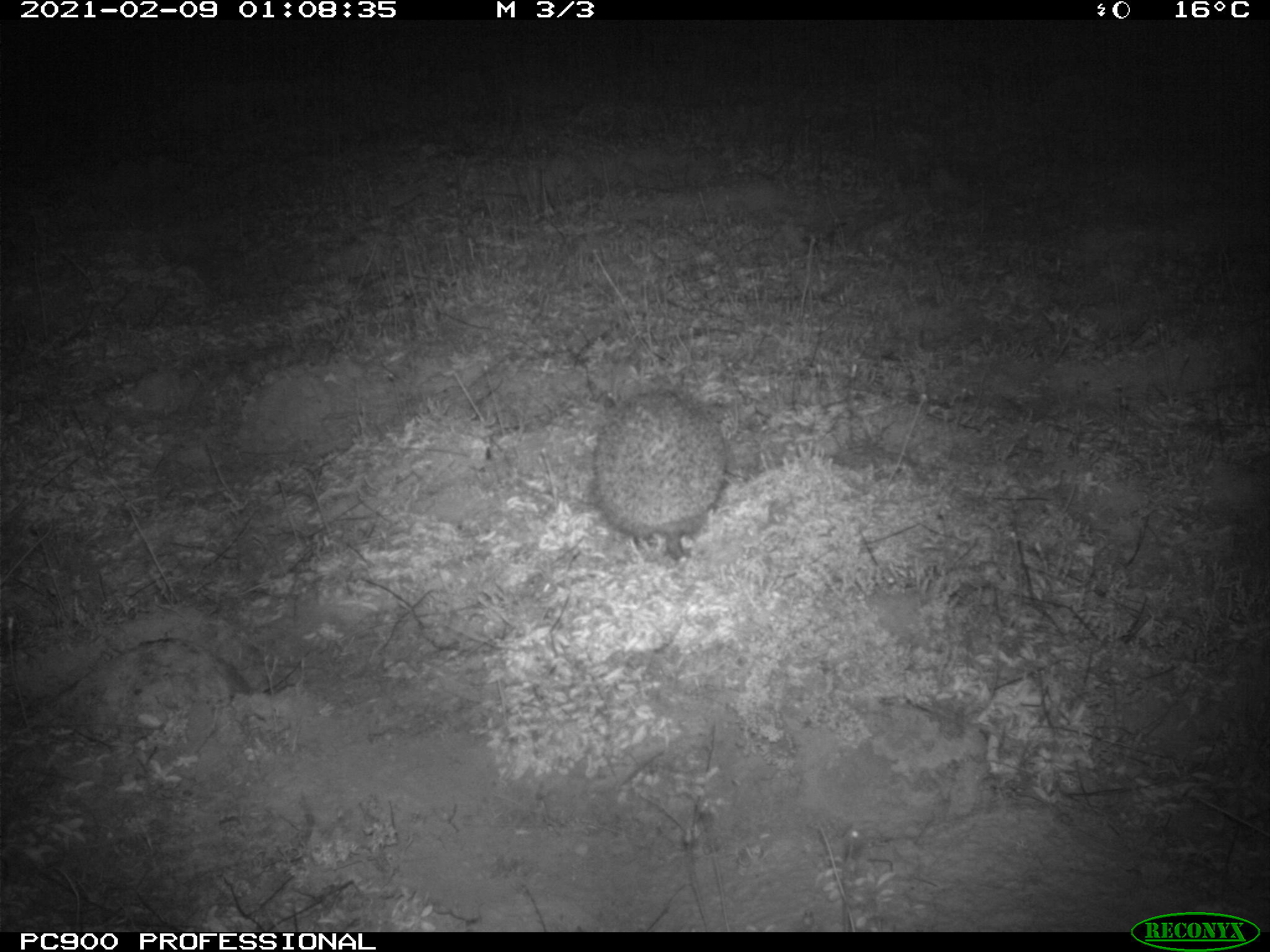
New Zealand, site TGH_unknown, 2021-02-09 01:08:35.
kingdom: Animalia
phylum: Chordata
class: Mammalia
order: Eulipotyphla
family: Erinaceidae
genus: Erinaceus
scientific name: Erinaceus europaeus europaeus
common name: european hedgehog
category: hedgehog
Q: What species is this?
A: Hedgehog (european hedgehog) (Erinaceus europaeus europaeus).